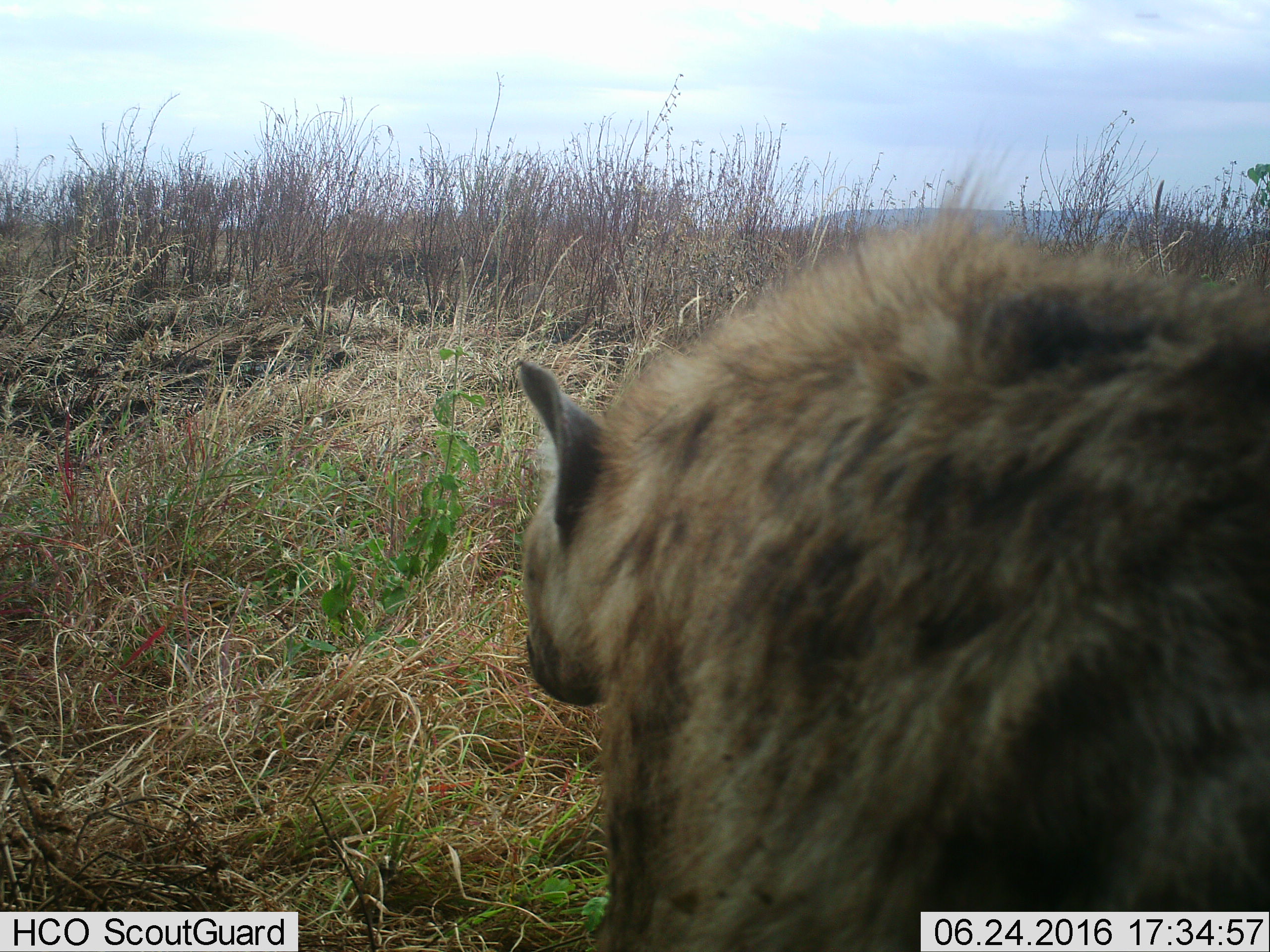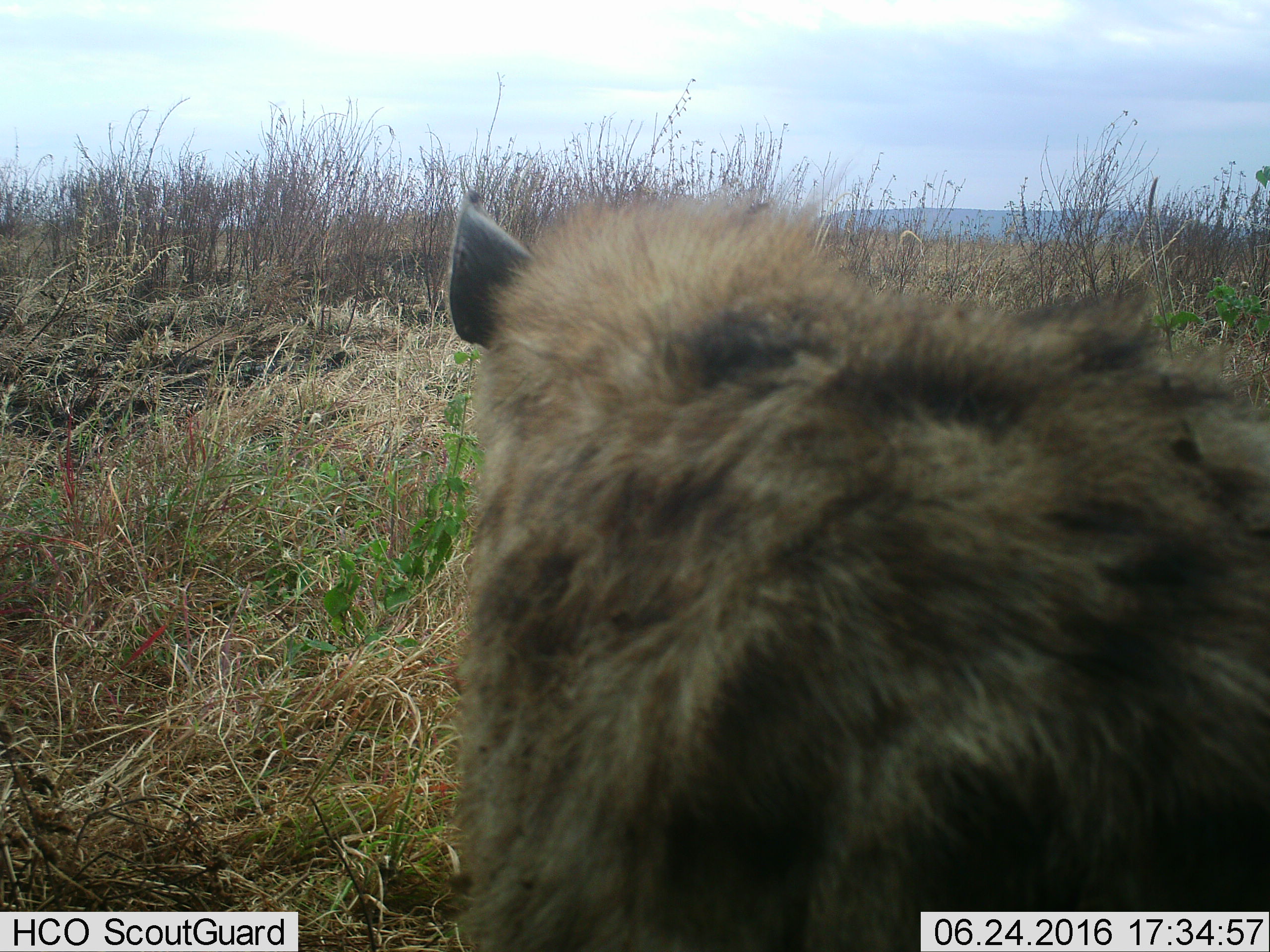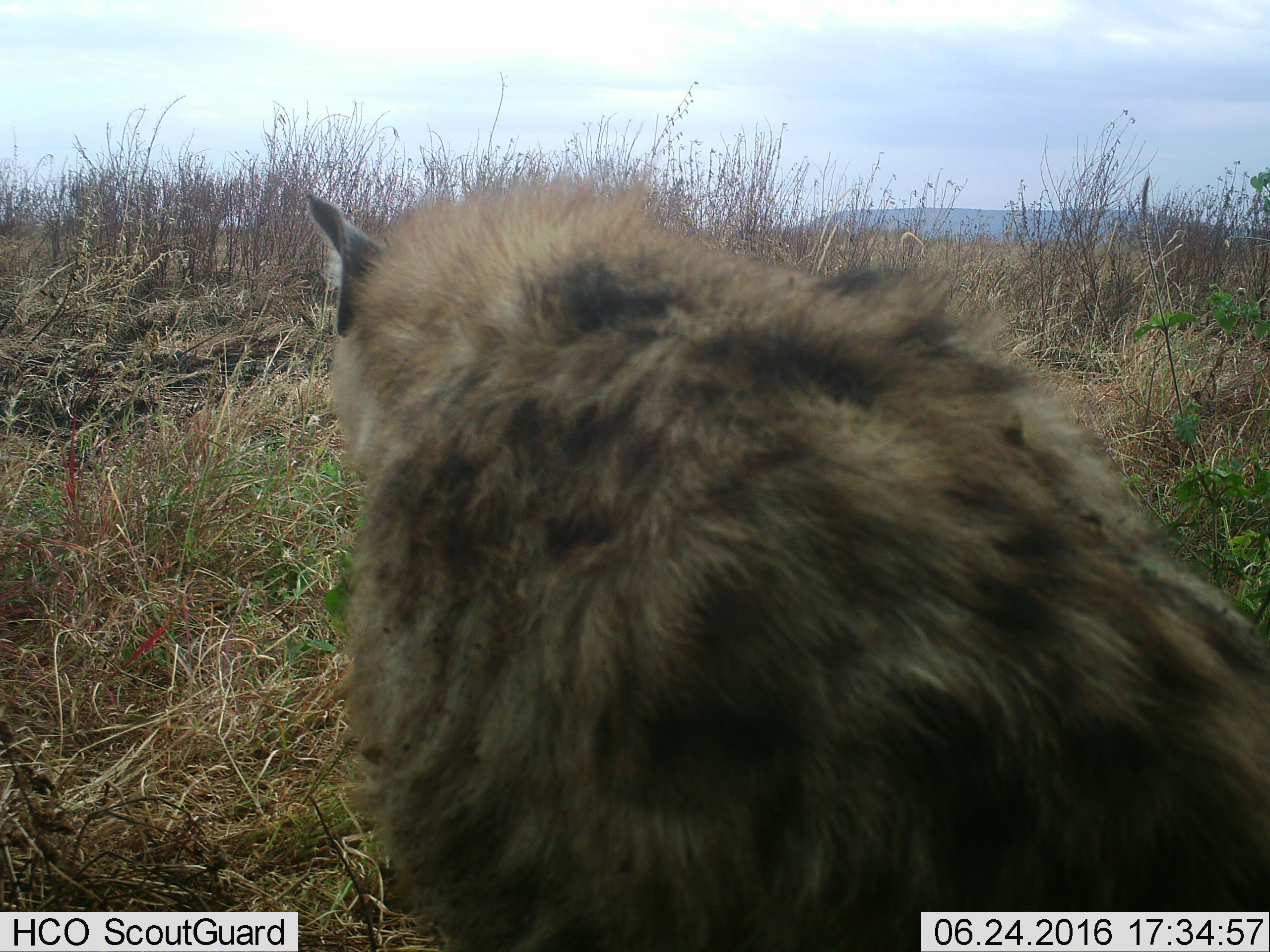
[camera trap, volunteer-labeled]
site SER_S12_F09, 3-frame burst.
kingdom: Animalia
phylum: Chordata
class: Mammalia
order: Carnivora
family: Hyaenidae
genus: Crocuta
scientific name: Crocuta crocuta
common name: spotted hyena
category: hyenaspotted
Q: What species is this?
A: Hyenaspotted (spotted hyena) (Crocuta crocuta).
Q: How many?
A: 1.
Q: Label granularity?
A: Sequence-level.